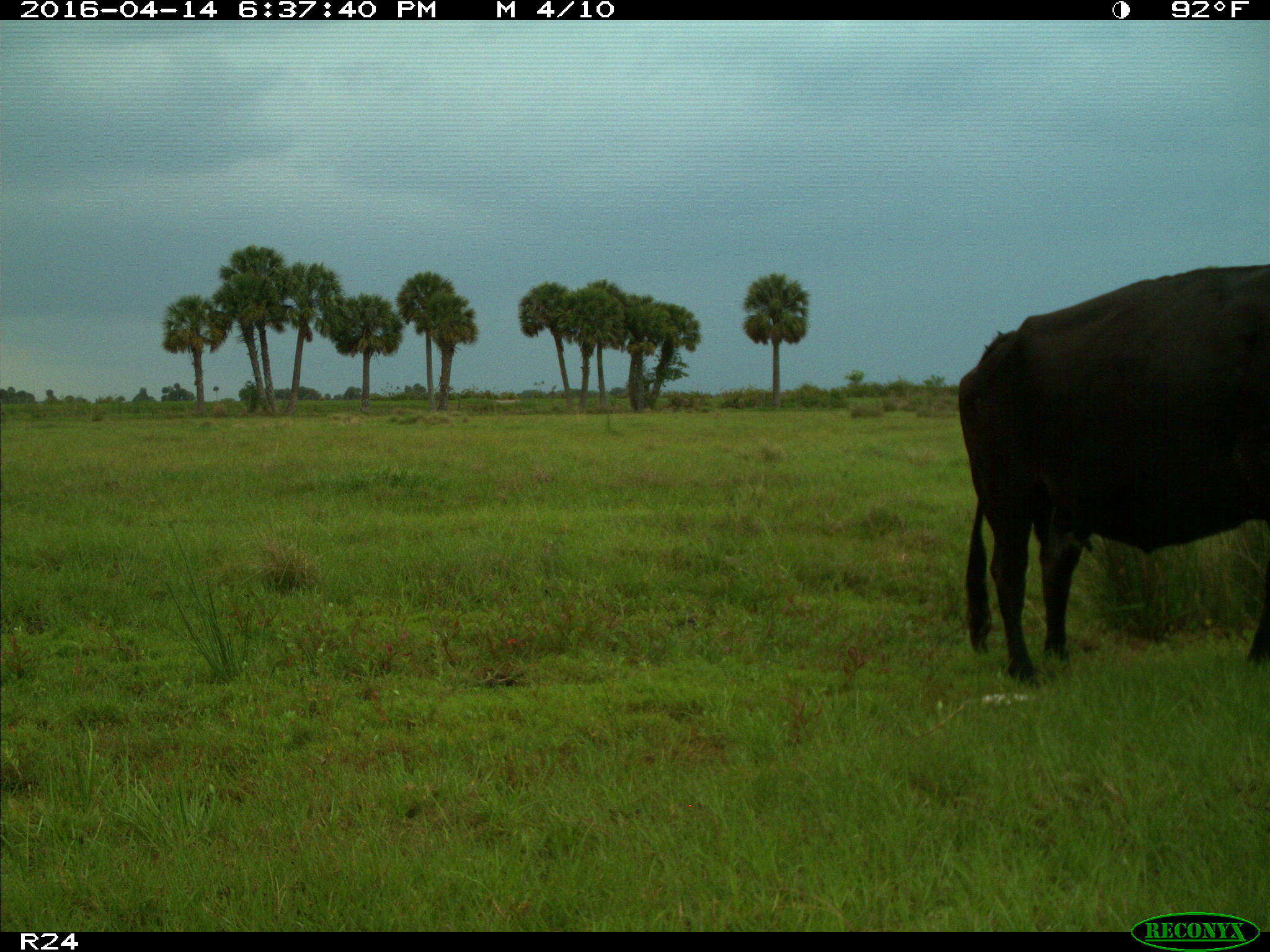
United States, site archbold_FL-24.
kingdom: Animalia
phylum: Chordata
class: Mammalia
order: Artiodactyla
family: Bovidae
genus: Bos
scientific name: Bos taurus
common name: domestic cow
Bos taurus (domestic cow).